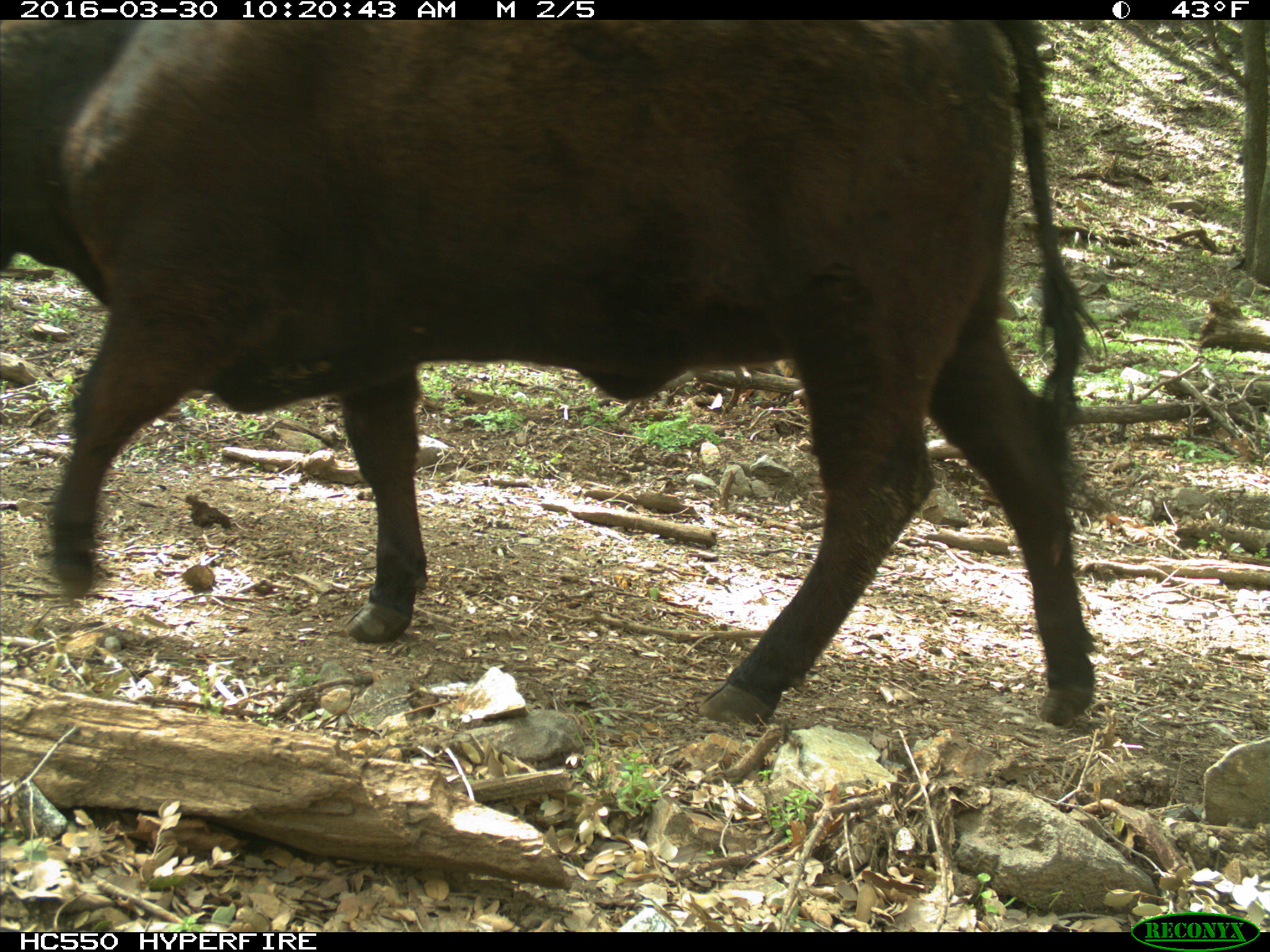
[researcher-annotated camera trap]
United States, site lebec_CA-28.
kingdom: Animalia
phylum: Chordata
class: Mammalia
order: Artiodactyla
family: Bovidae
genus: Bos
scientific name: Bos taurus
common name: domestic cow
Bos taurus (domestic cow).